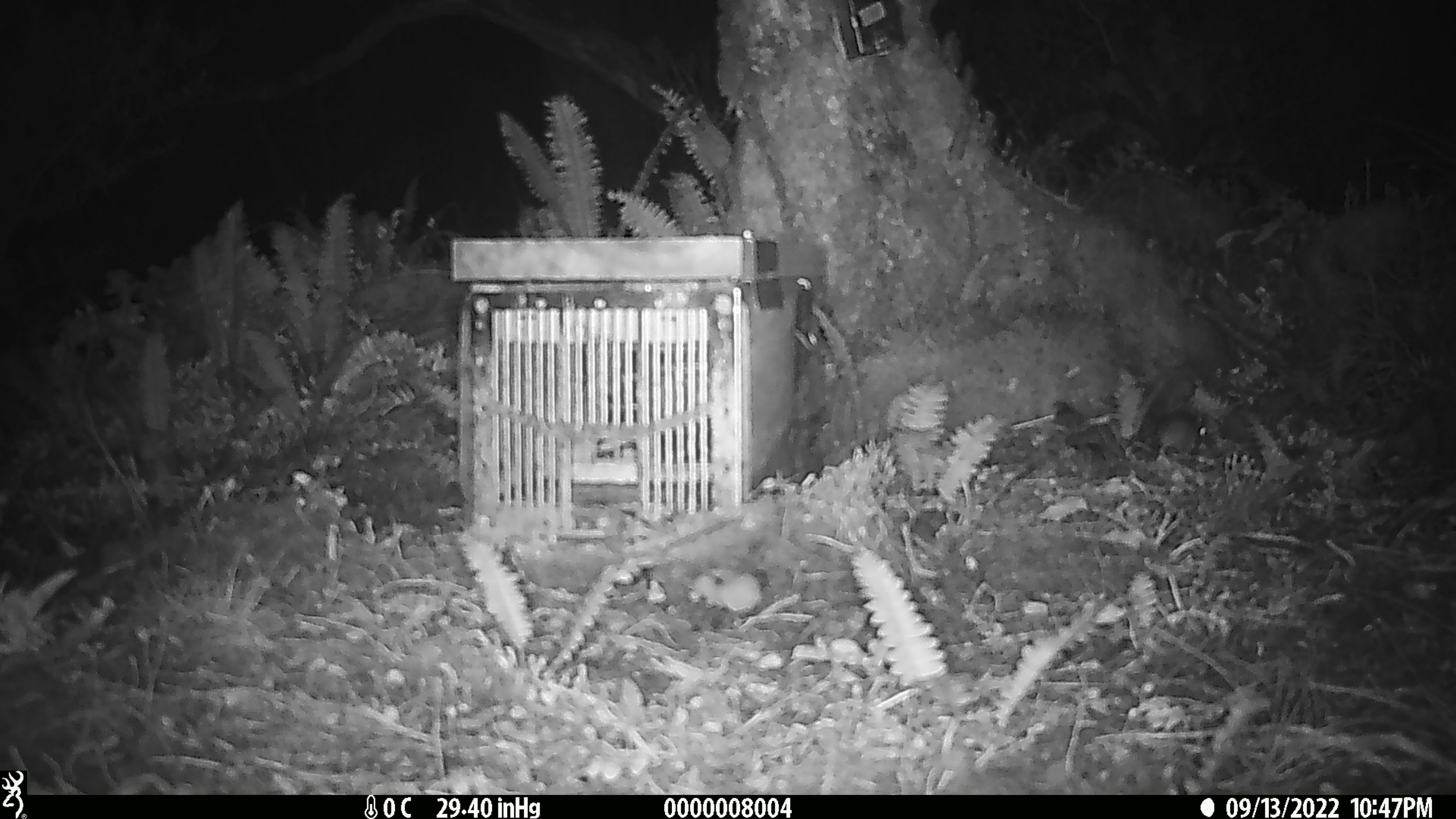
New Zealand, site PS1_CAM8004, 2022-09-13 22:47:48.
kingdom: Animalia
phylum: Chordata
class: Mammalia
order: Rodentia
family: Muridae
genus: Mus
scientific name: Mus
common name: mouse